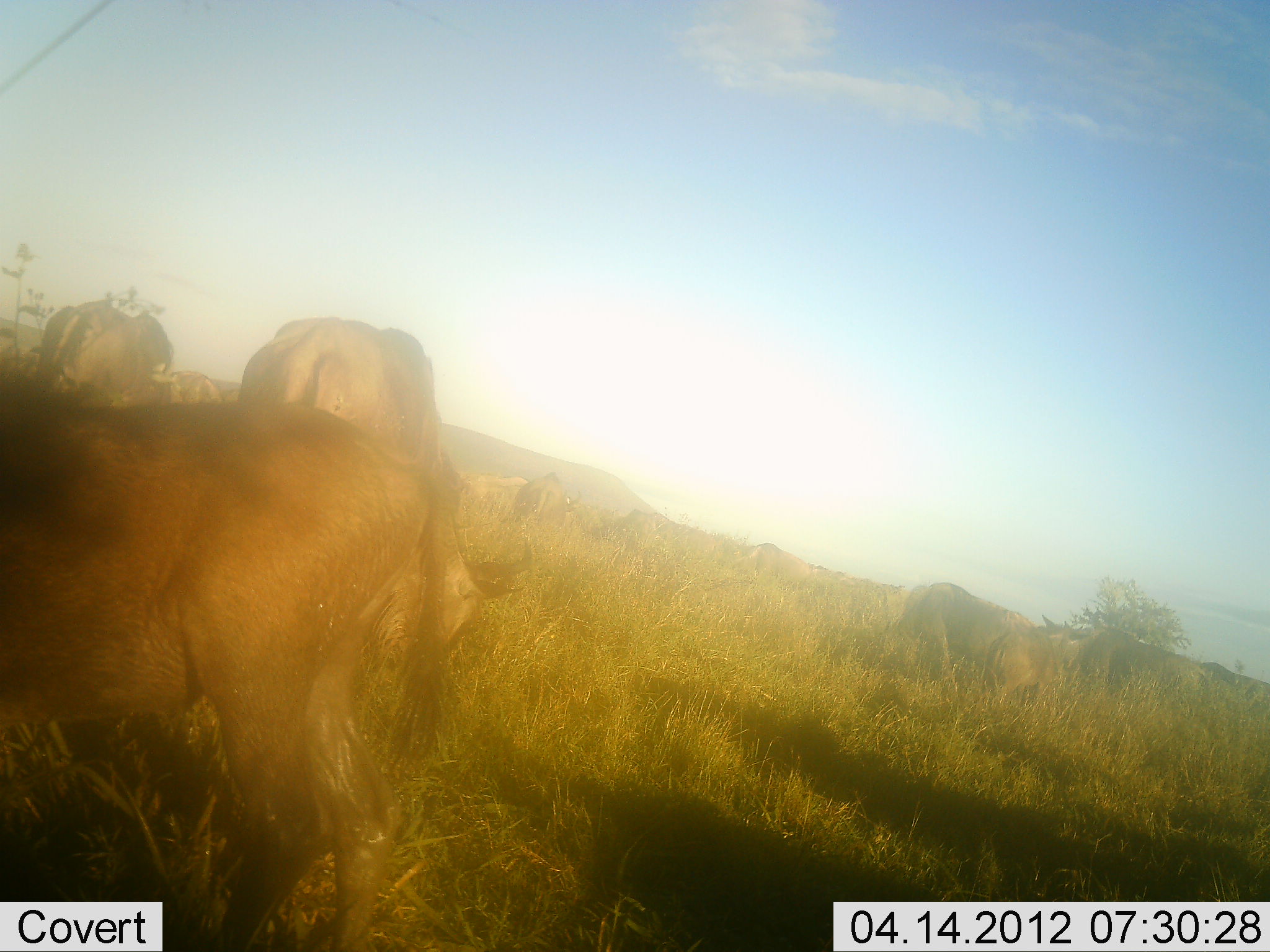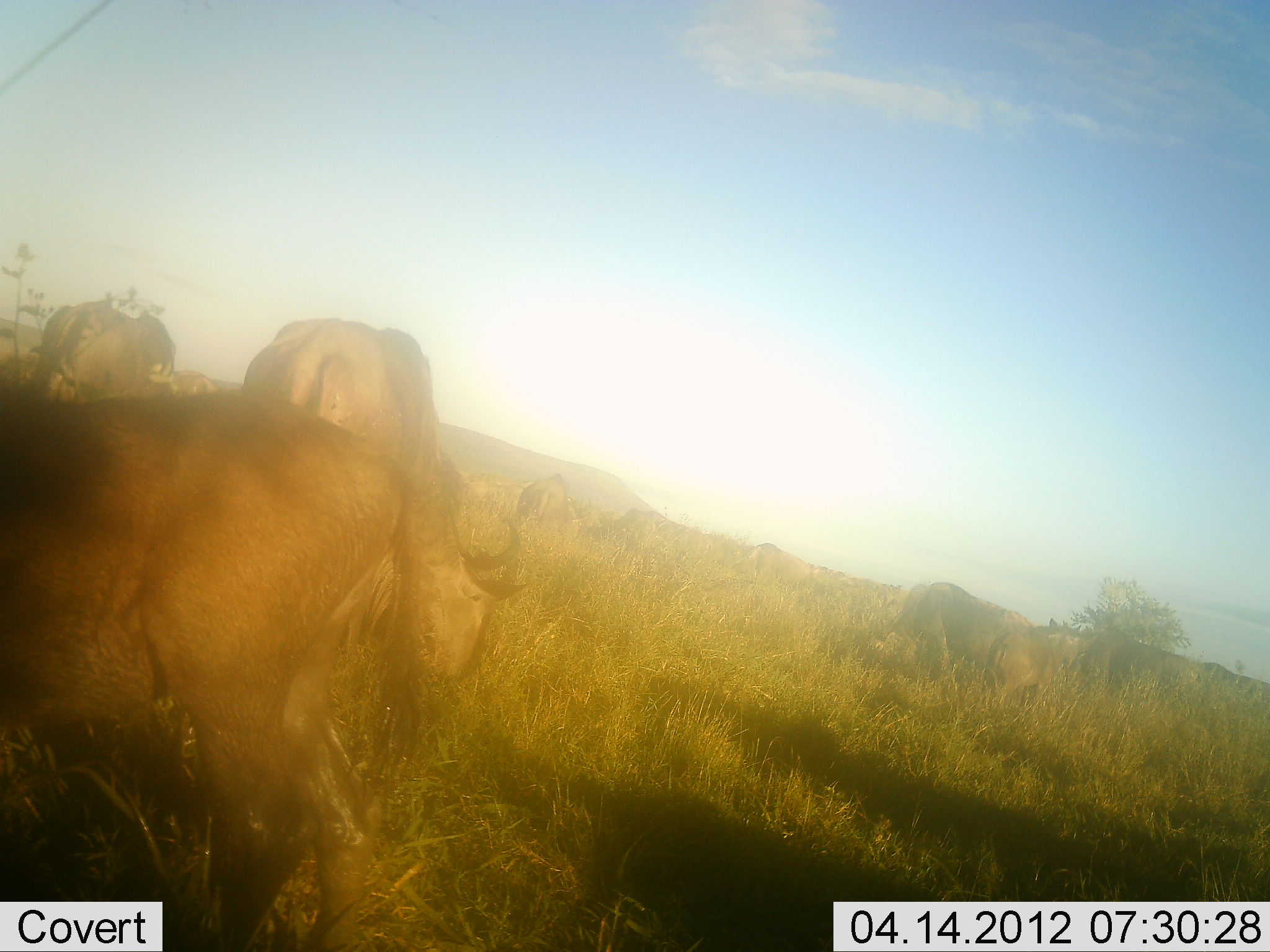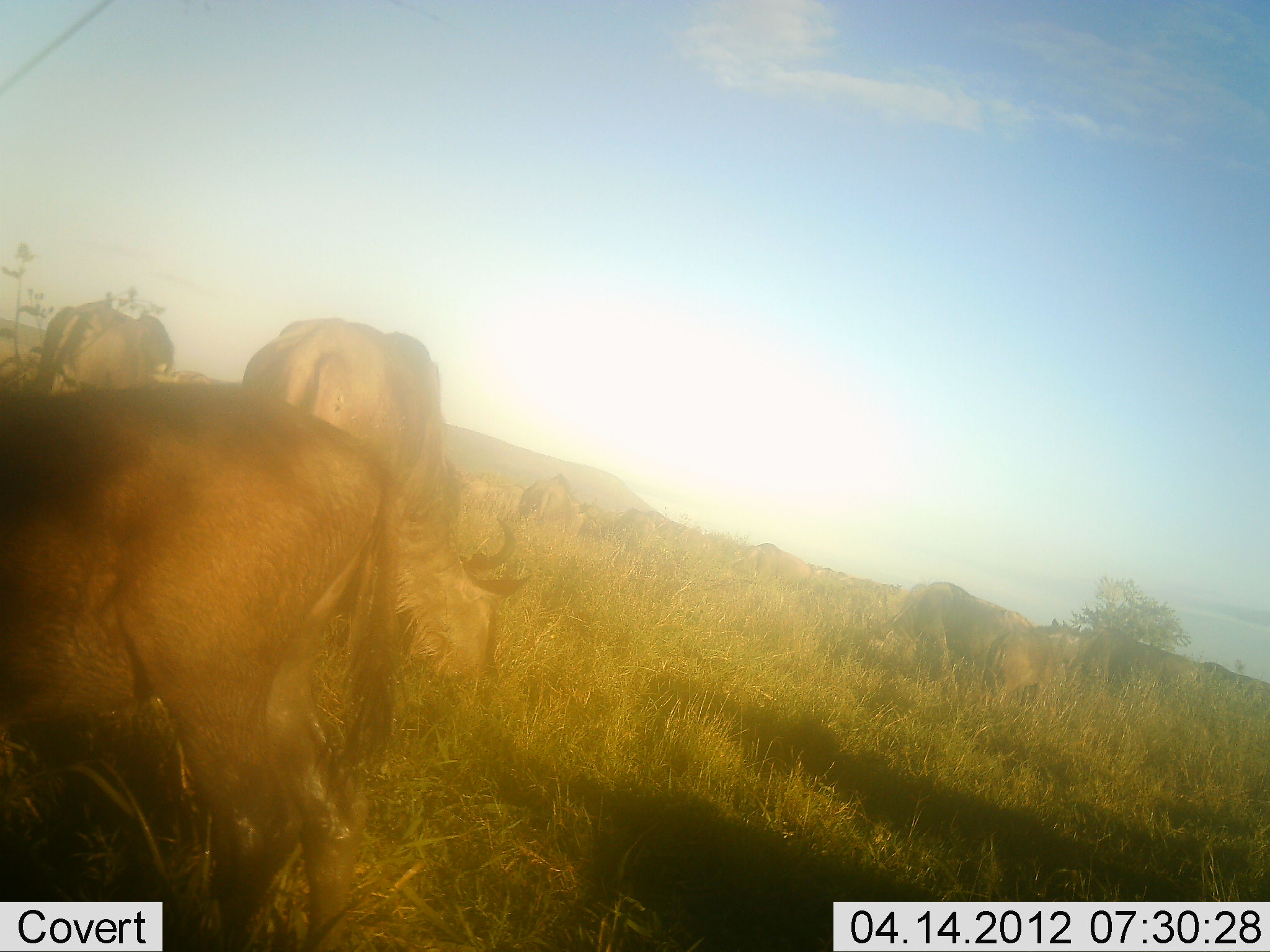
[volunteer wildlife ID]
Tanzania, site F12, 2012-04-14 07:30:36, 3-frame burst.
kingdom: Animalia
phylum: Chordata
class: Mammalia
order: Artiodactyla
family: Bovidae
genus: Connochaetes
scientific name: Connochaetes taurinus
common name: blue wildebeest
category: wildebeest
Wildebeest (blue wildebeest) (Connochaetes taurinus), count 10. Behavior (volunteer vote fractions): standing 37%, resting 0%, moving 16%, interacting 0%. Young present (vote fraction): 5%. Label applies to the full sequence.